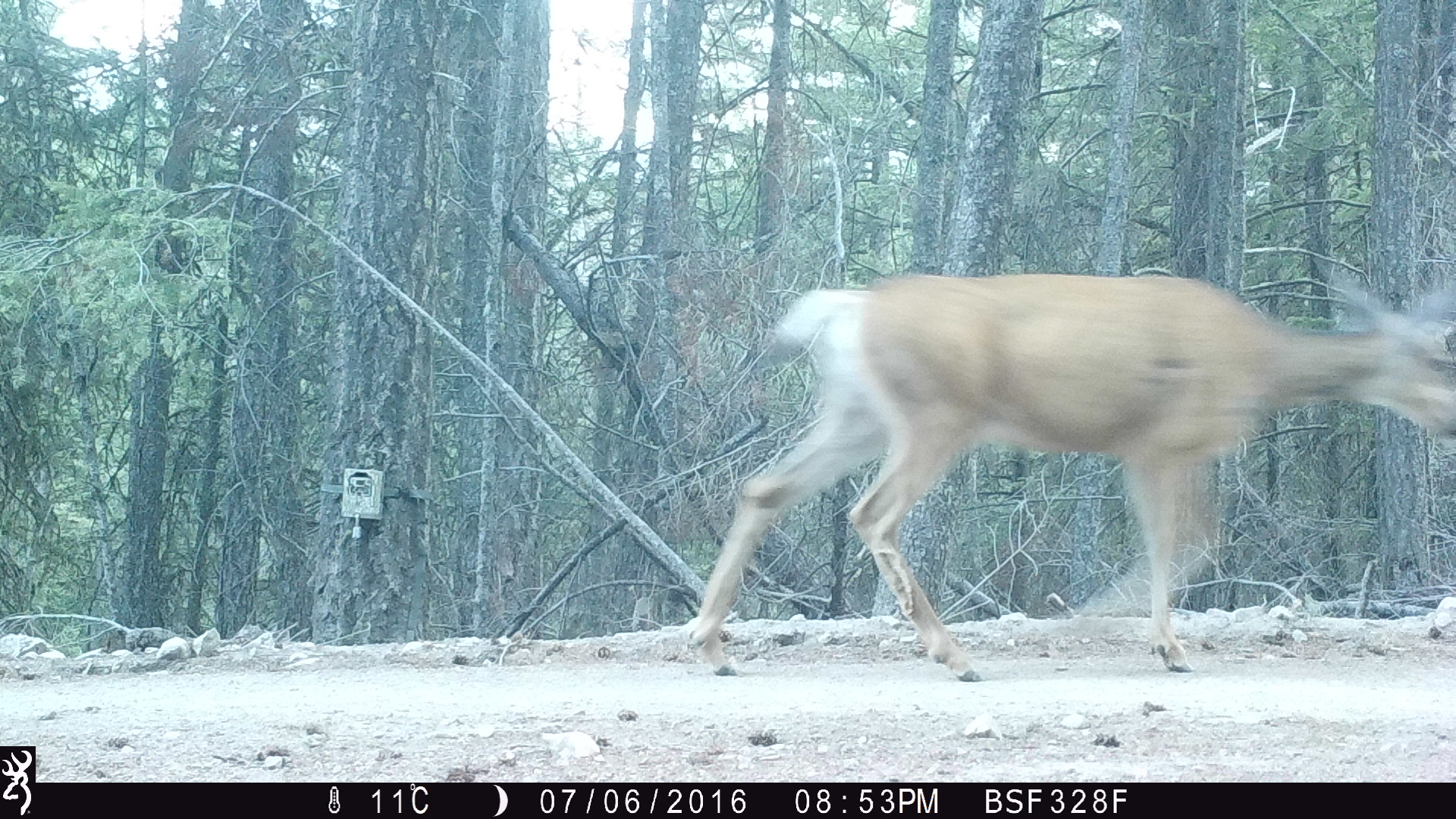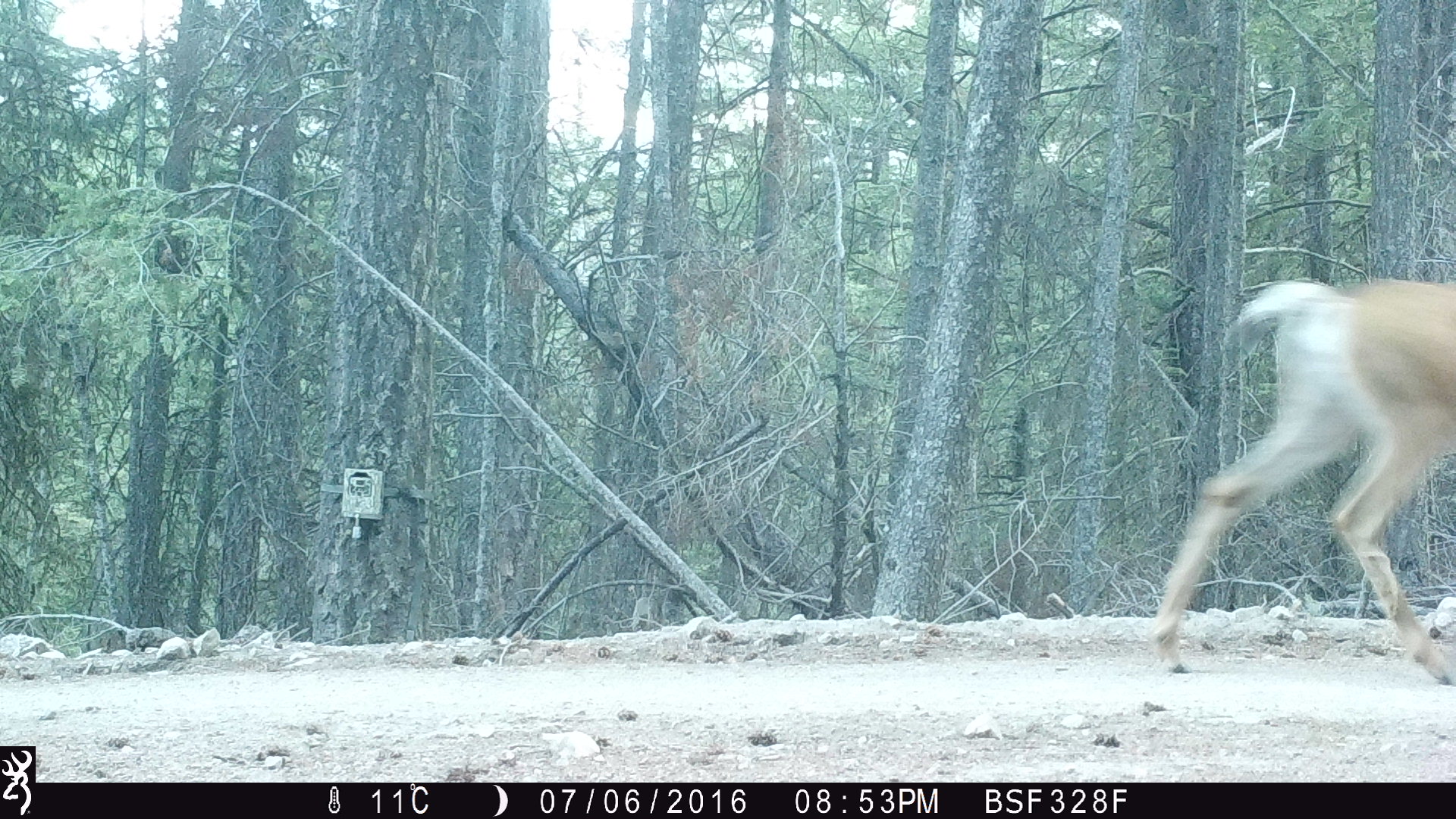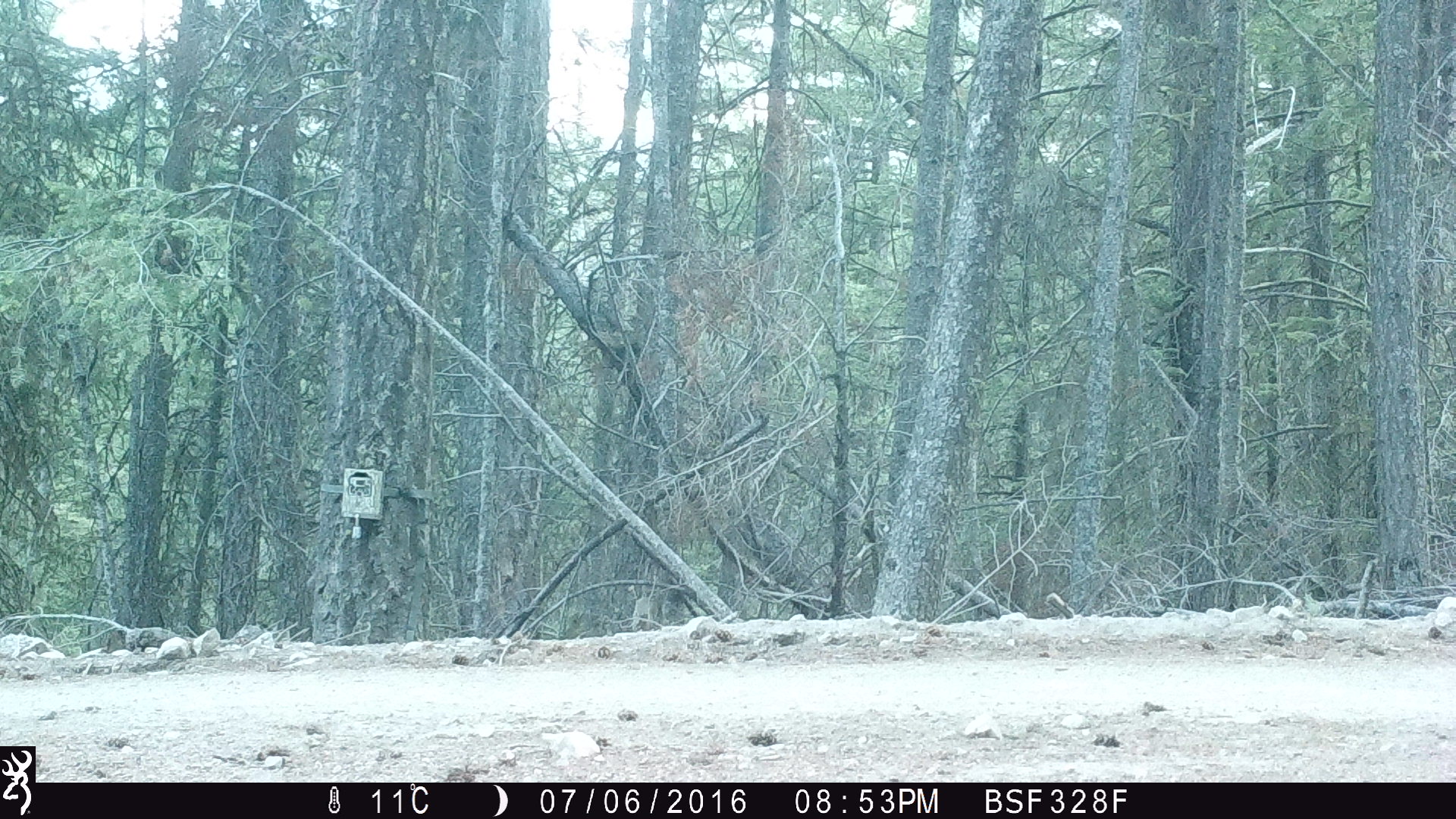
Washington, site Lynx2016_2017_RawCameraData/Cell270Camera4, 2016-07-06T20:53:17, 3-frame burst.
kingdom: Animalia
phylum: Chordata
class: Mammalia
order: Artiodactyla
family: Cervidae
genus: Odocoileus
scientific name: Odocoileus hemionus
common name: mule deer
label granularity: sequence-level